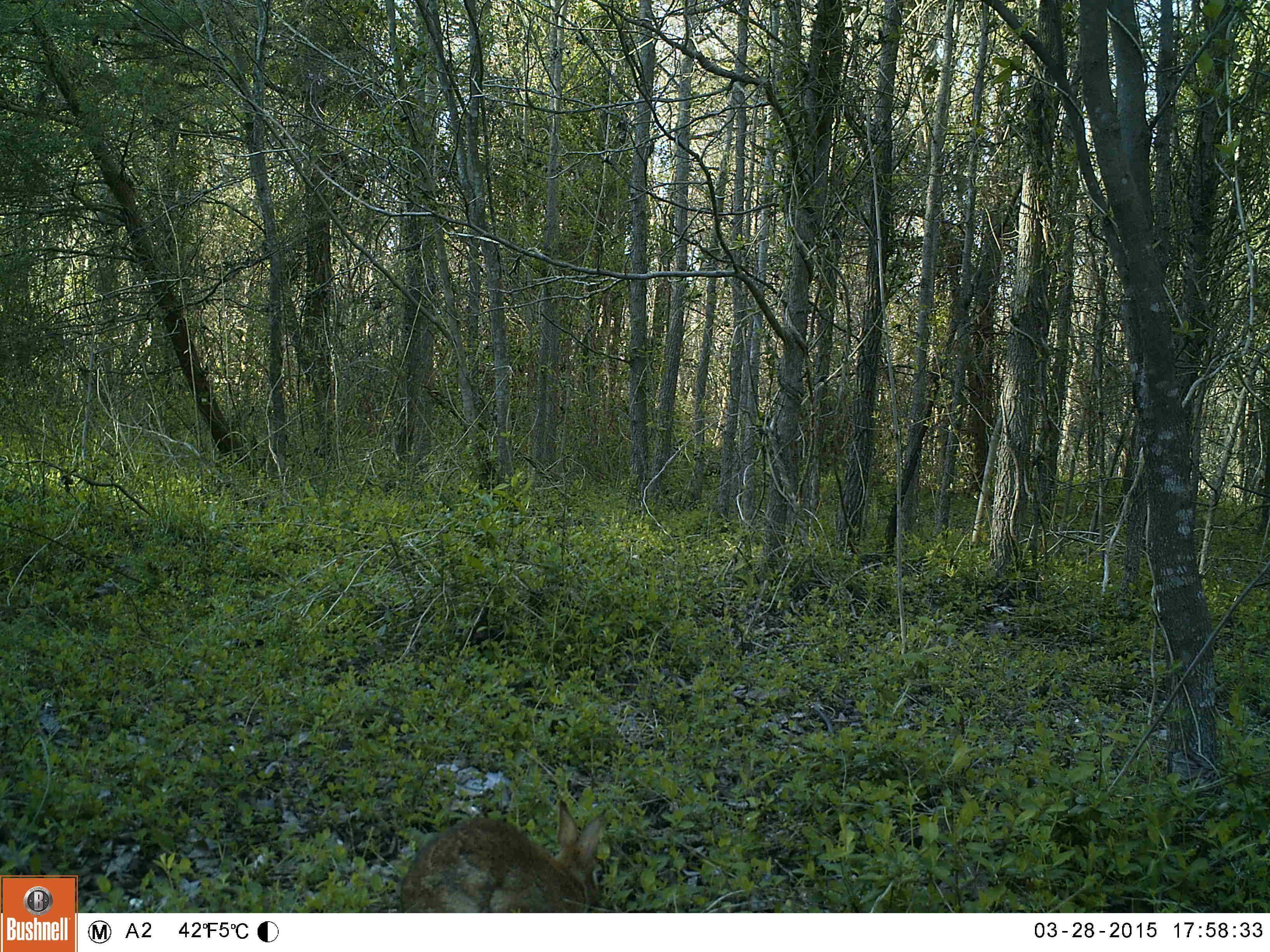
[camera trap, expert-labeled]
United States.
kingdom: Animalia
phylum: Chordata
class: Mammalia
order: Lagomorpha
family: Leporidae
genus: Sylvilagus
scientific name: Sylvilagus floridanus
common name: eastern cottontail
Eastern Cottontail (Sylvilagus floridanus).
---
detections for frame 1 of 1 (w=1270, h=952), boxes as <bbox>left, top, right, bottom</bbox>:
Eastern Cottontail: <bbox>390, 790, 615, 913</bbox>